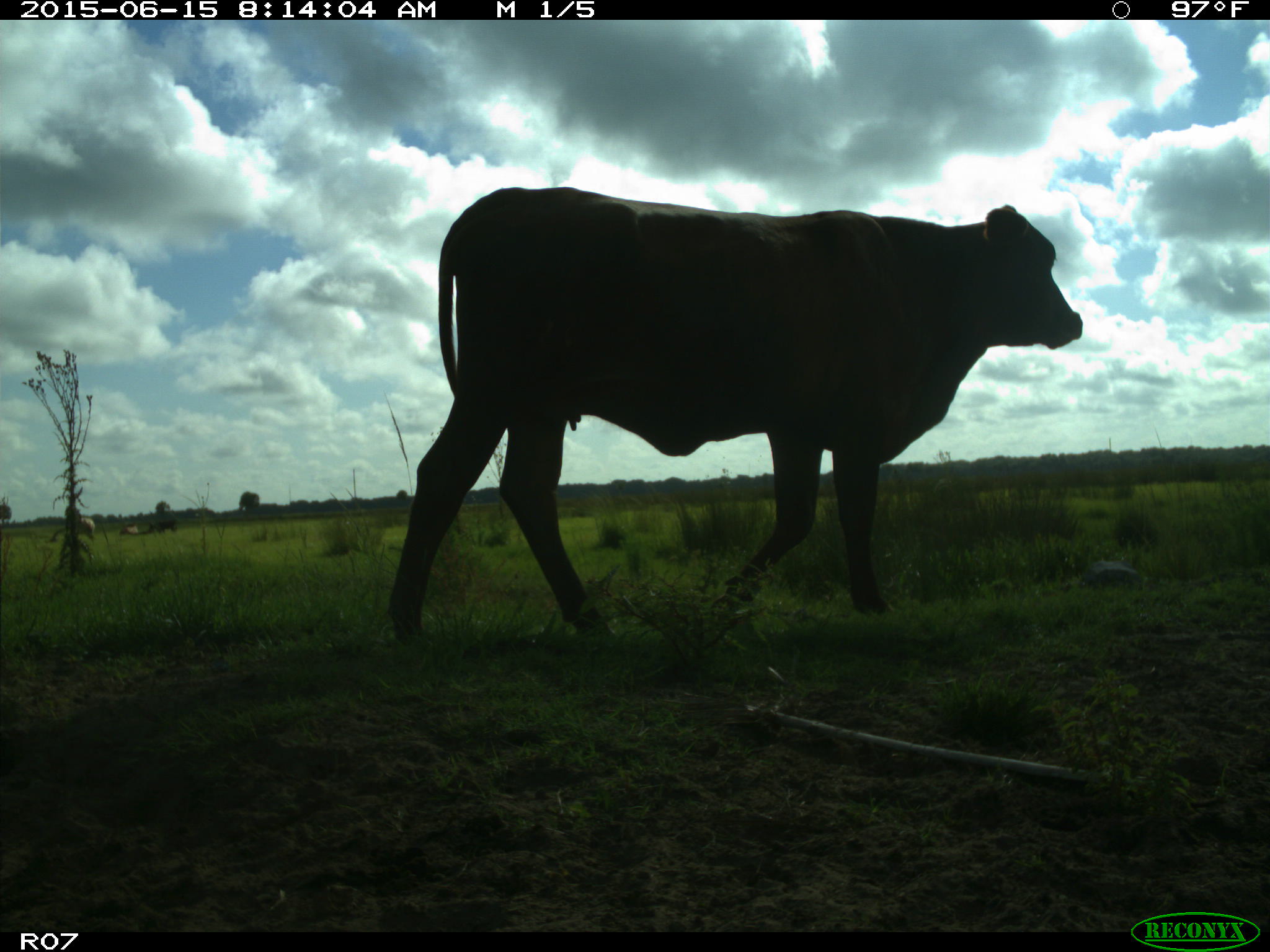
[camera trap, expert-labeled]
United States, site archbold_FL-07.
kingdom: Animalia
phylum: Chordata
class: Mammalia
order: Artiodactyla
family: Bovidae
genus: Bos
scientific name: Bos taurus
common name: domestic cow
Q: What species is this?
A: Bos taurus (domestic cow).